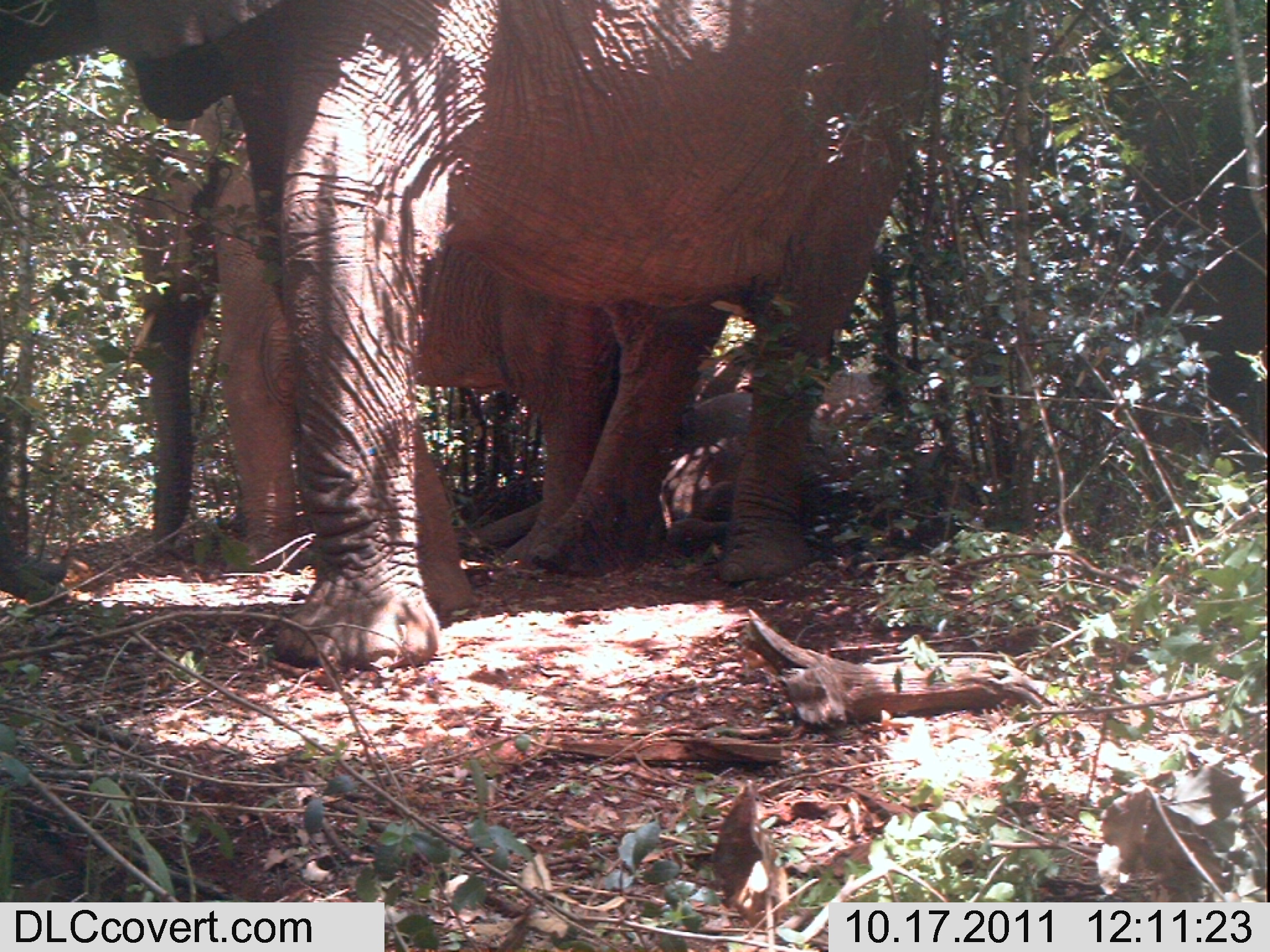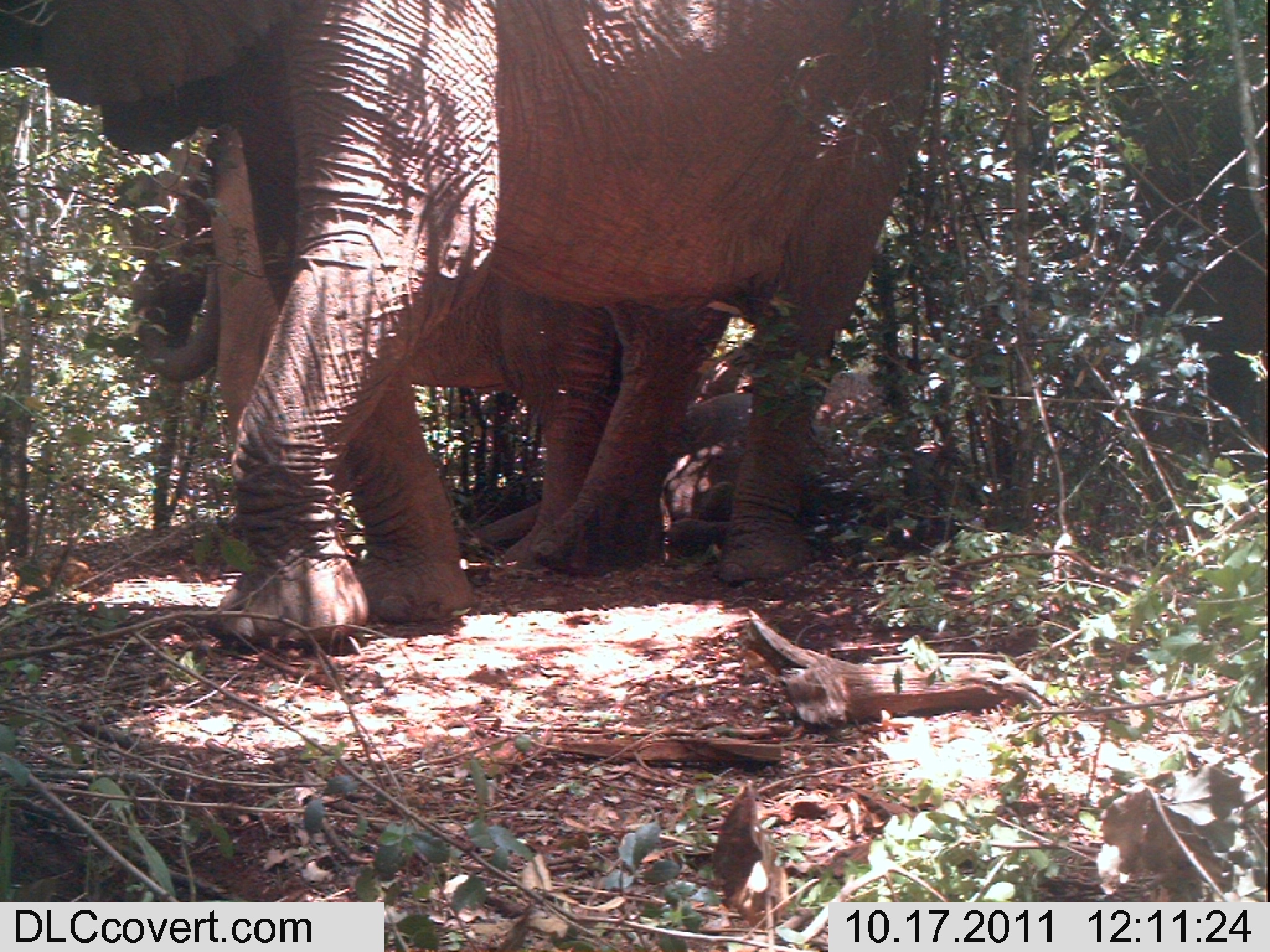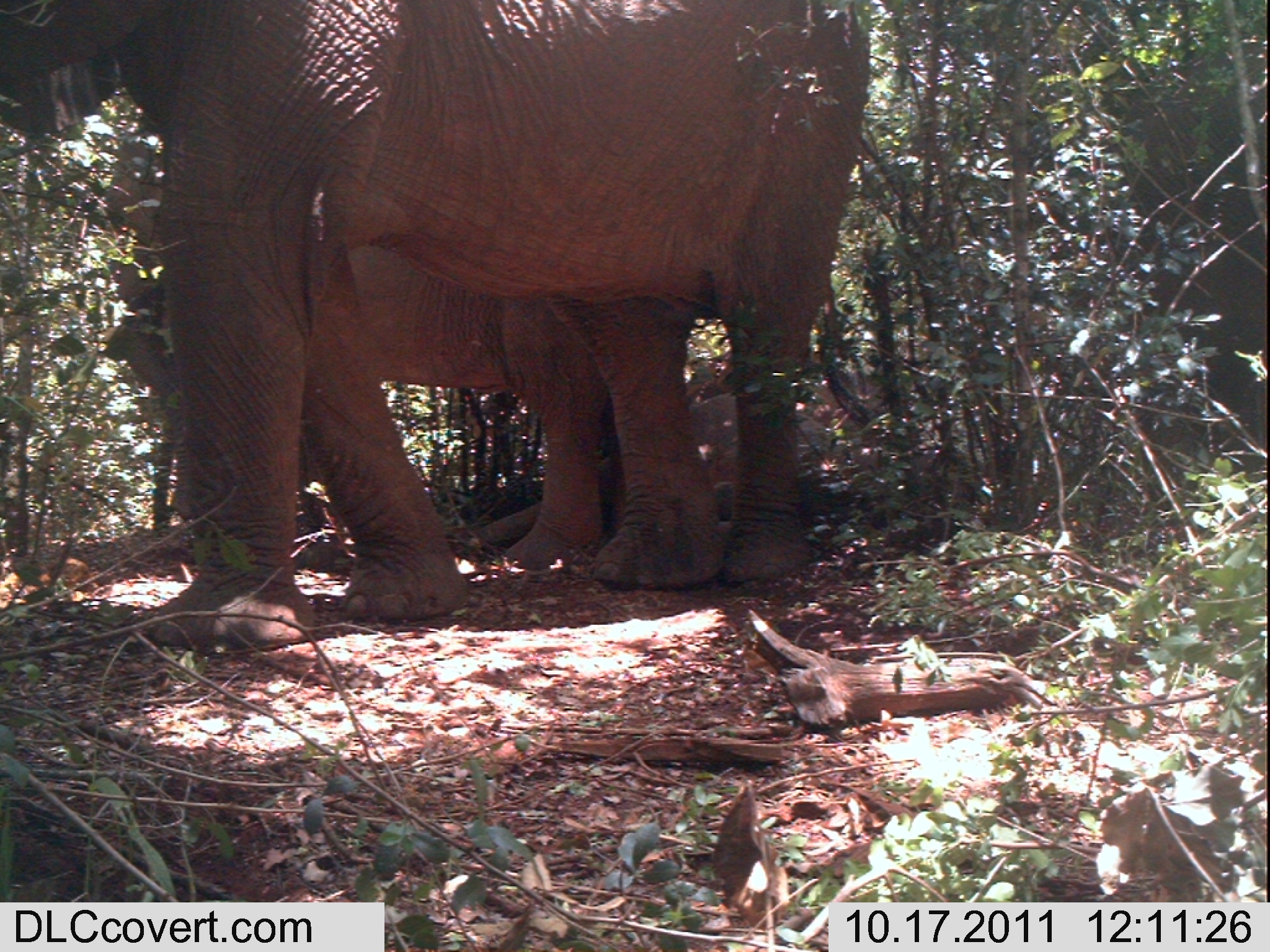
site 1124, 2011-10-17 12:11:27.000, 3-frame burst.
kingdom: Animalia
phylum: Chordata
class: Mammalia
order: Proboscidea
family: Elephantidae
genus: Loxodonta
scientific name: Loxodonta africana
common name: african bush elephant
Loxodonta africana (african bush elephant), count 3.